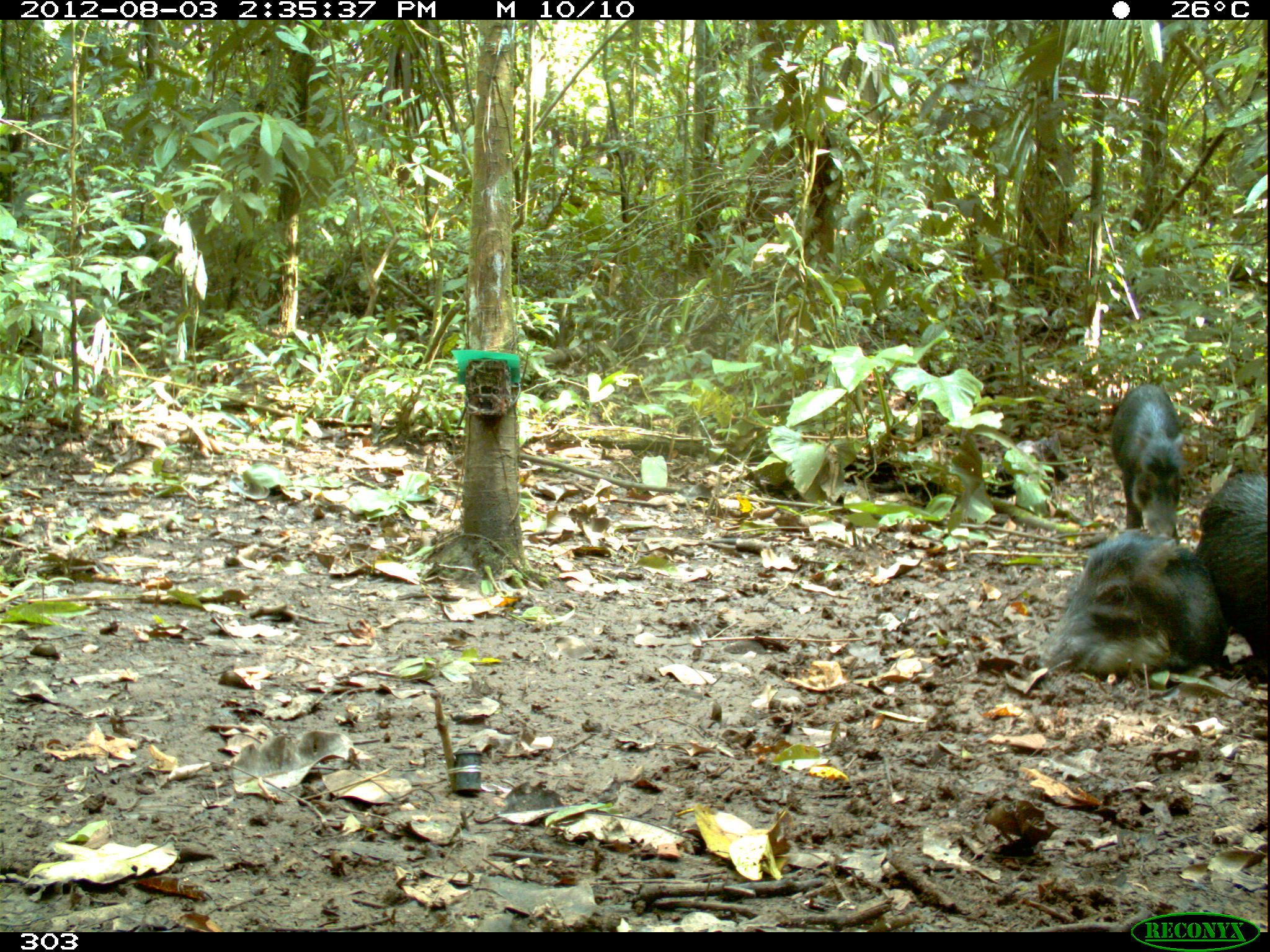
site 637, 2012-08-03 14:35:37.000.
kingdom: Animalia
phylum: Chordata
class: Mammalia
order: Artiodactyla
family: Tayassuidae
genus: Tayassu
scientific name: Tayassu pecari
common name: white-lipped peccary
Tayassu pecari (white-lipped peccary).